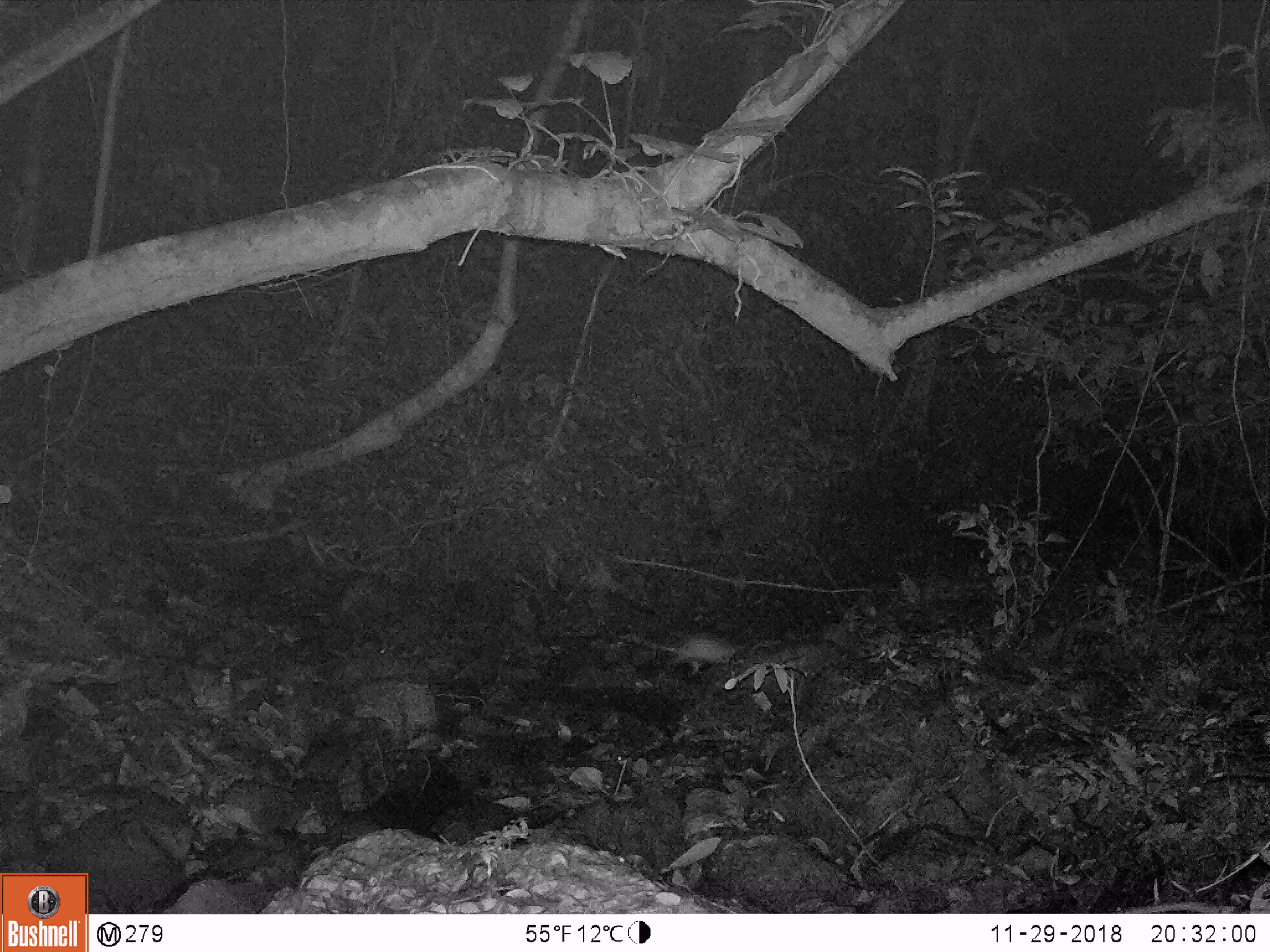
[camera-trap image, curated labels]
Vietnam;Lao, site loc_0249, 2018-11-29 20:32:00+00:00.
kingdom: Animalia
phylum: Chordata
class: Mammalia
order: Rodentia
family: Hystricidae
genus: Atherurus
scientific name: Atherurus macrourus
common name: asiatic brush-tailed porcupine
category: asiatic brush tailed porcupine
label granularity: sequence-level